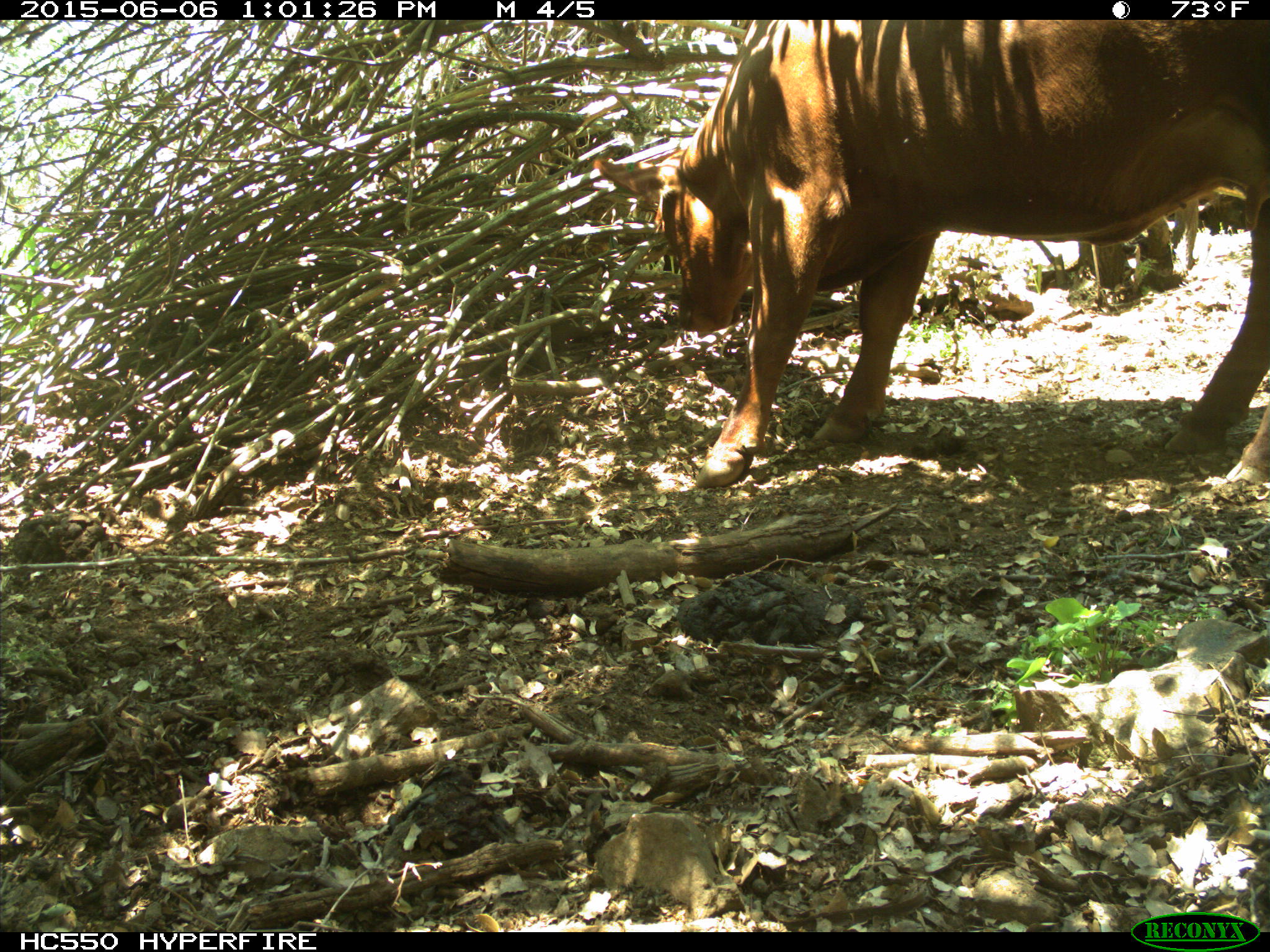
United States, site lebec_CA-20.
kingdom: Animalia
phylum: Chordata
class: Mammalia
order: Artiodactyla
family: Bovidae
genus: Bos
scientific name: Bos taurus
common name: domestic cow